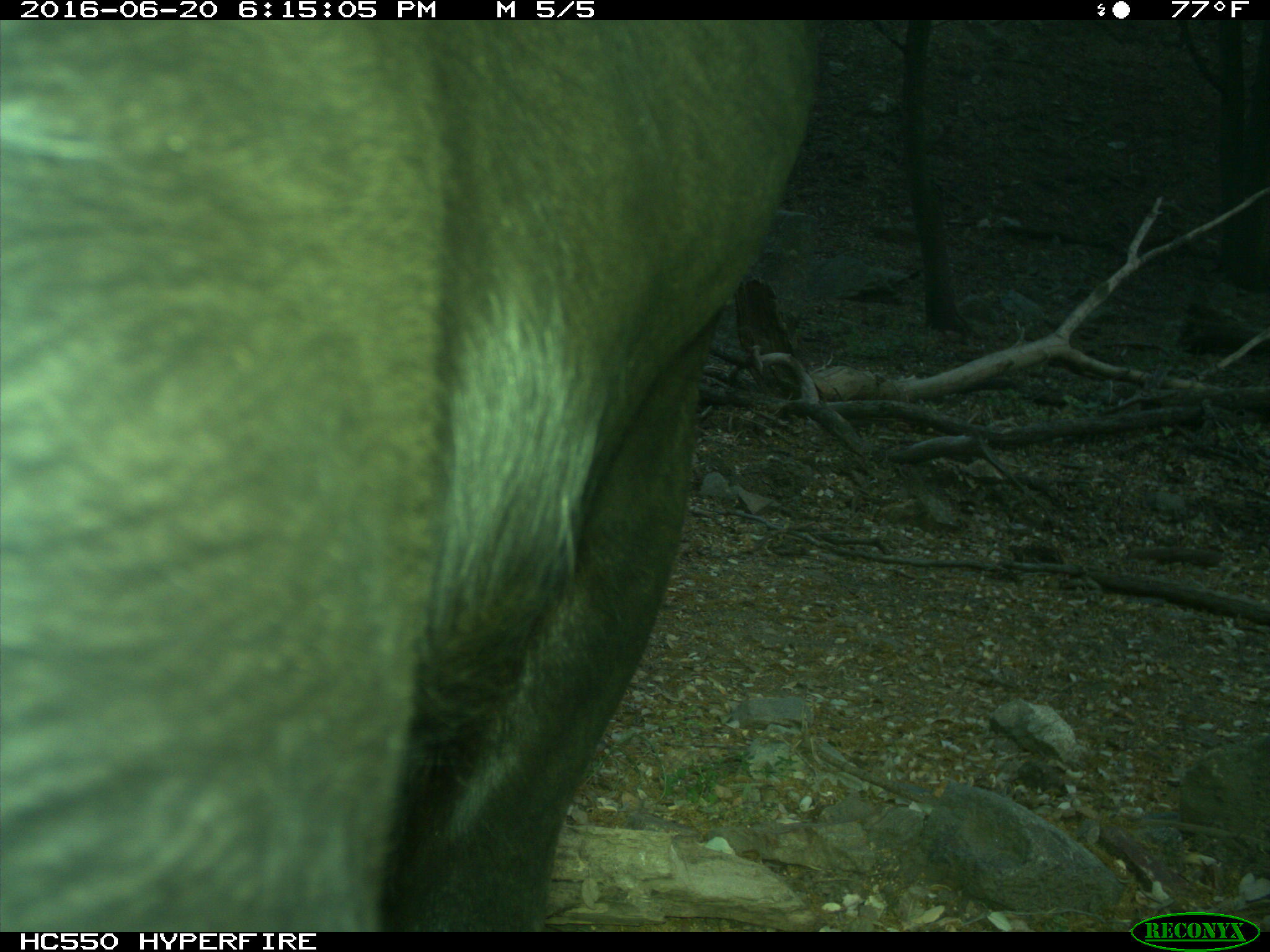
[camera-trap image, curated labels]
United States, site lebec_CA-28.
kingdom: Animalia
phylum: Chordata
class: Mammalia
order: Artiodactyla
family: Bovidae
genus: Bos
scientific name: Bos taurus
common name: domestic cow